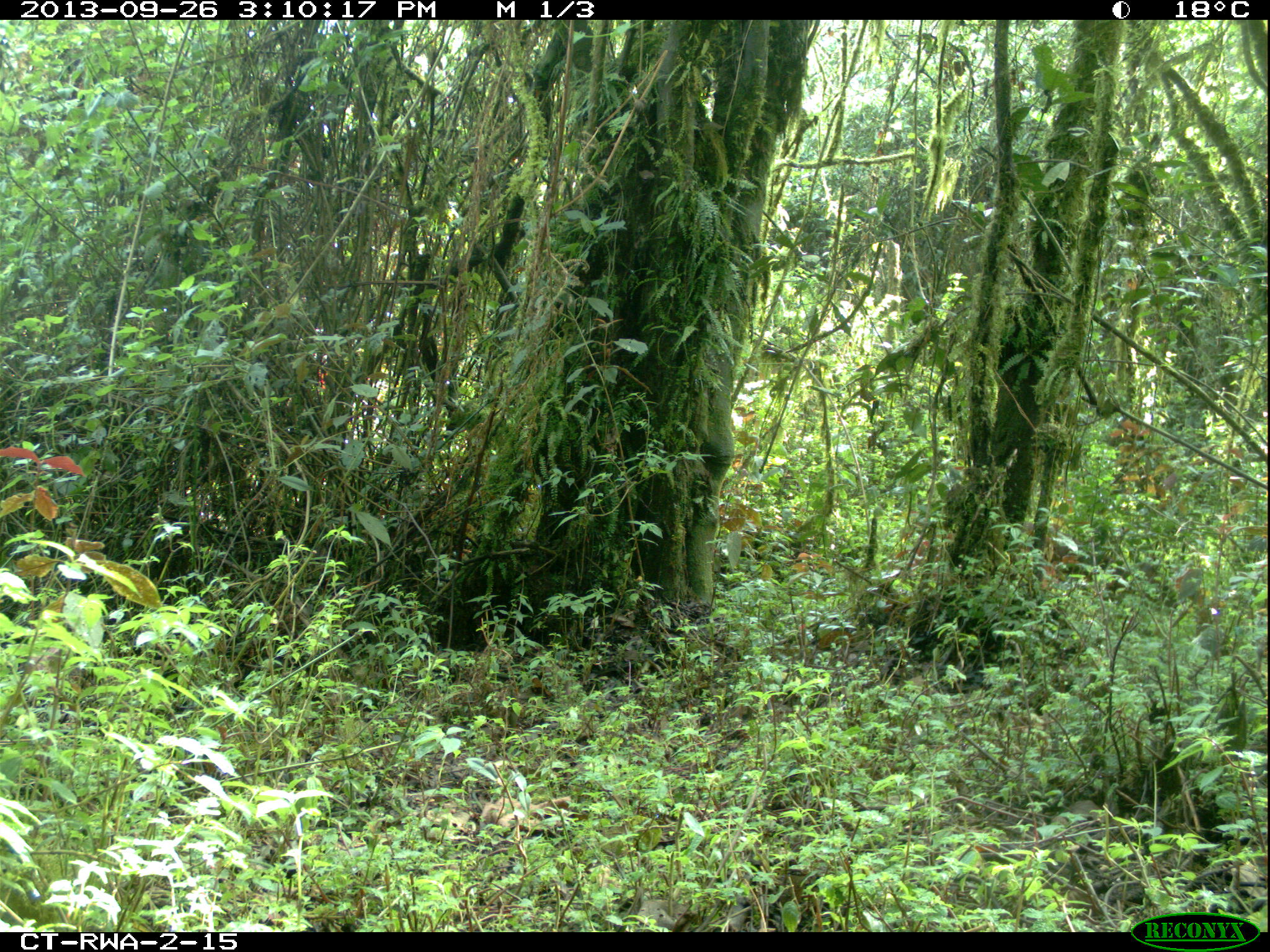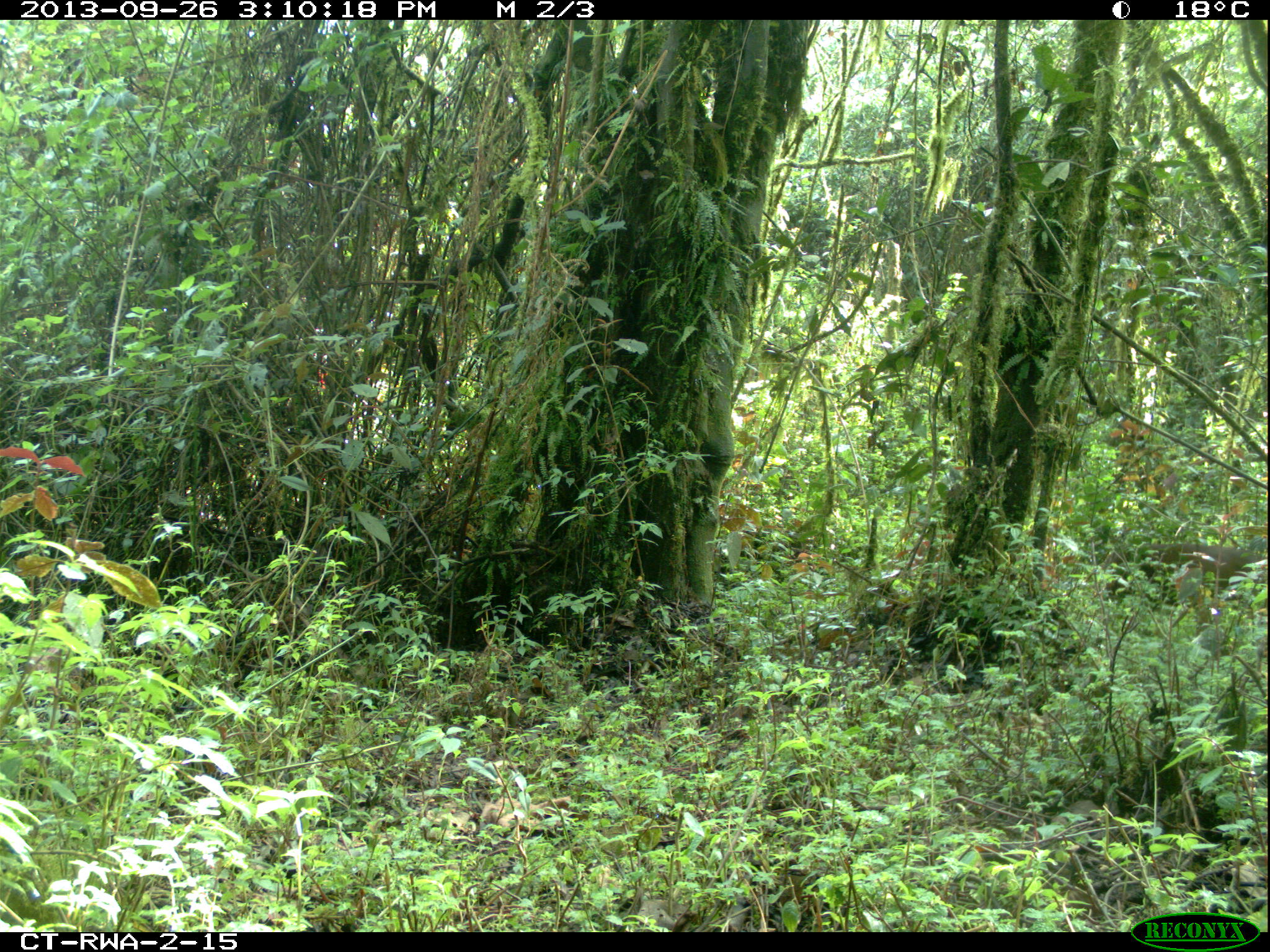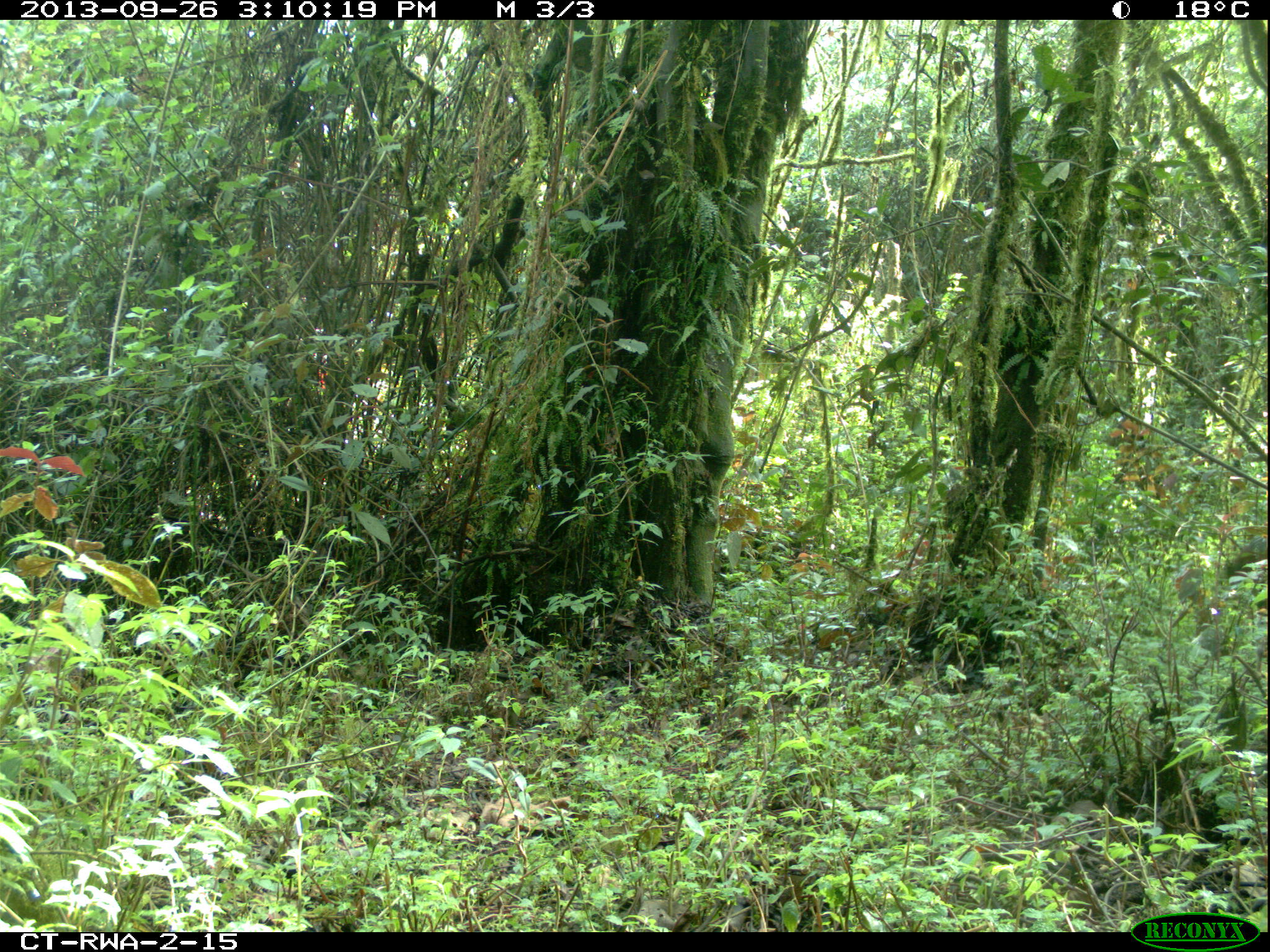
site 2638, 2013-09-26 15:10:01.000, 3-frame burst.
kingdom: Animalia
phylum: Chordata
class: Mammalia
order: Rodentia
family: Sciuridae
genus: Funisciurus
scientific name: Funisciurus carruthersi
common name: carruther's mountain squirrel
Funisciurus carruthersi (carruther's mountain squirrel), count 1.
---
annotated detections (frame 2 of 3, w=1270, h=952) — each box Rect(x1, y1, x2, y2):
funisciurus carruthersi: Rect(1094, 527, 1264, 614)